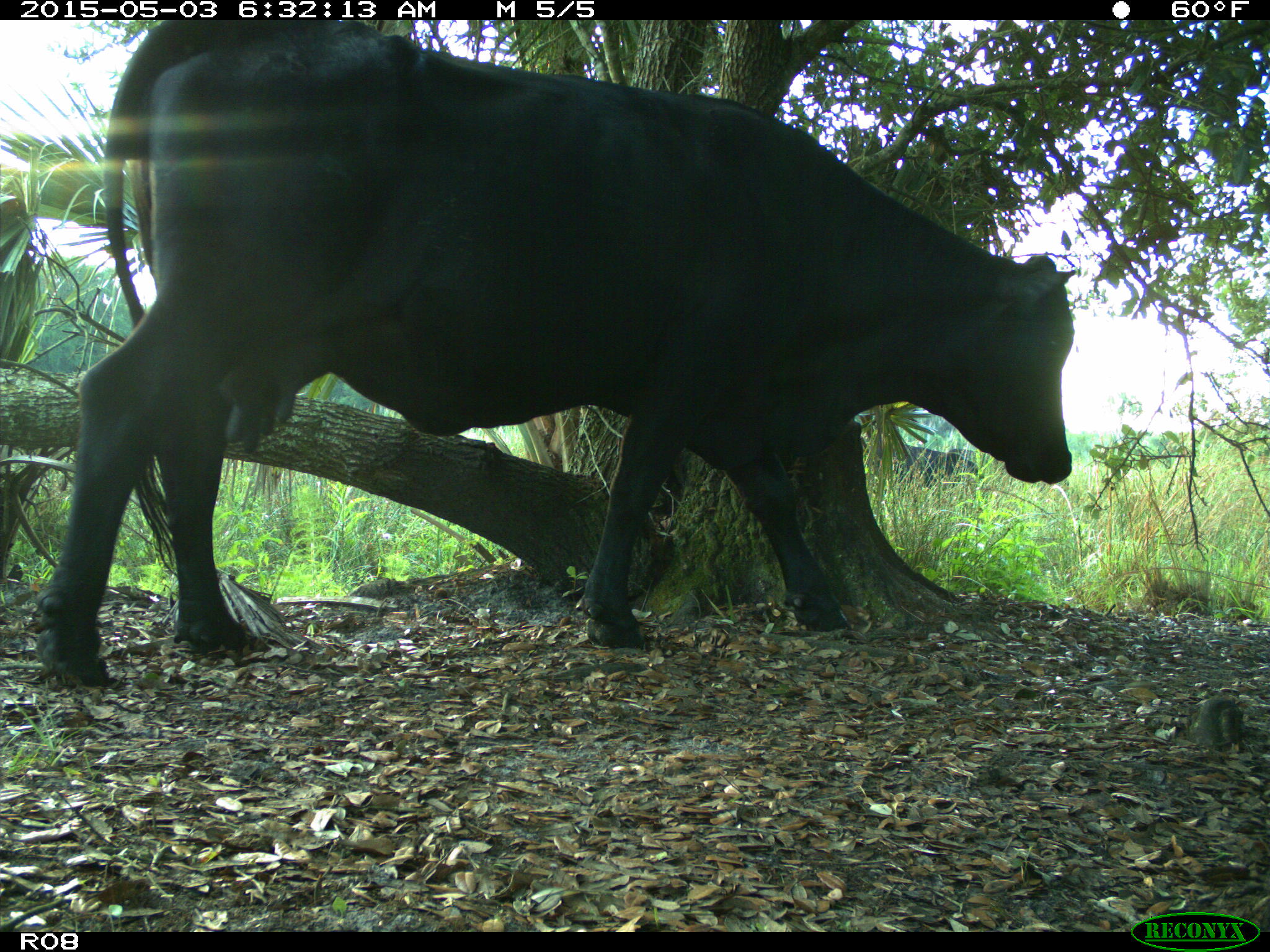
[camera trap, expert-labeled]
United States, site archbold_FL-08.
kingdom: Animalia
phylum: Chordata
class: Mammalia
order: Artiodactyla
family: Bovidae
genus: Bos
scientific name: Bos taurus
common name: domestic cow